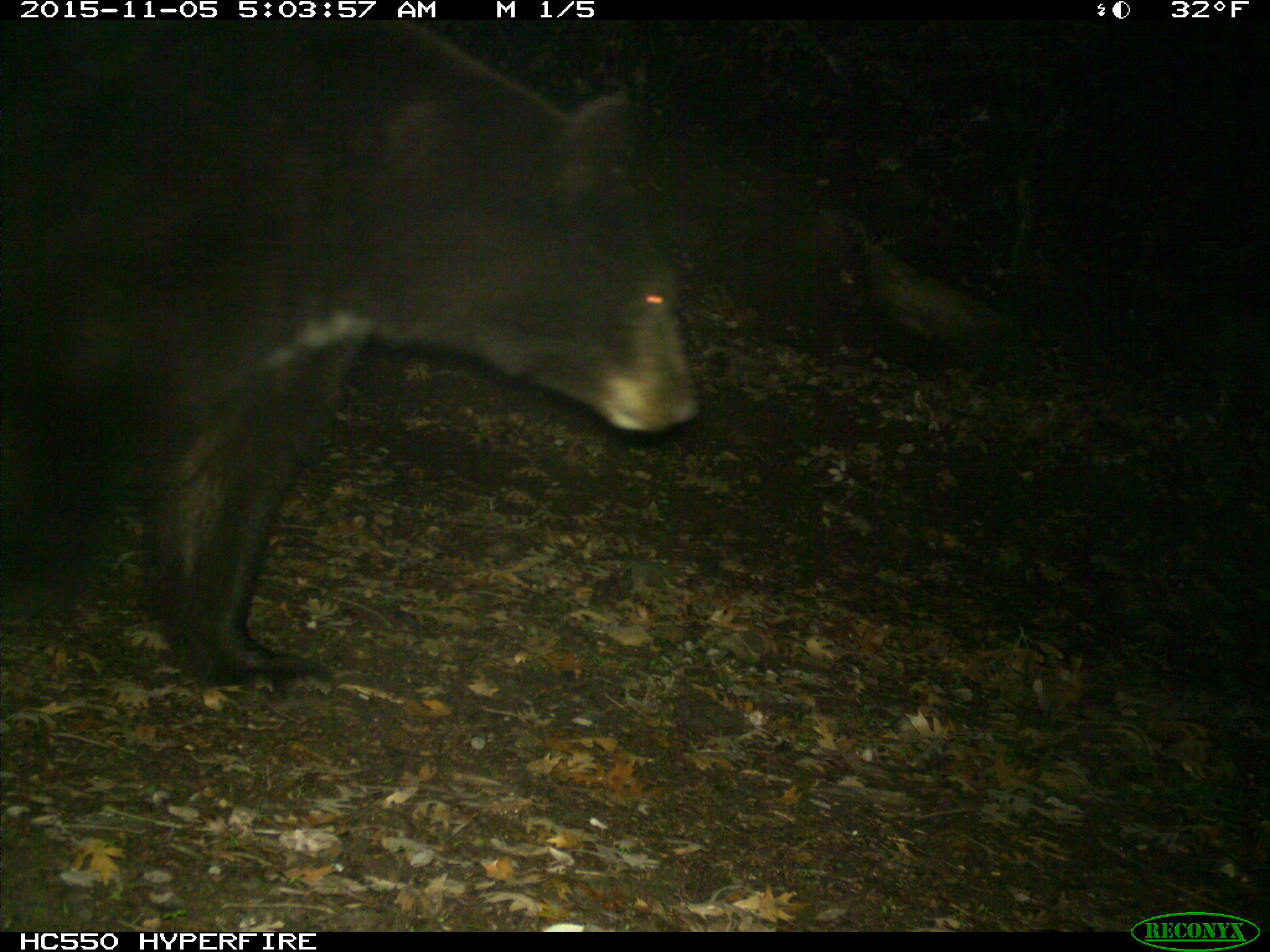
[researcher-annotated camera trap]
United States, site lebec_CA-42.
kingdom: Animalia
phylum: Chordata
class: Mammalia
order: Carnivora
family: Ursidae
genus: Ursus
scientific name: Ursus americanus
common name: american black bear